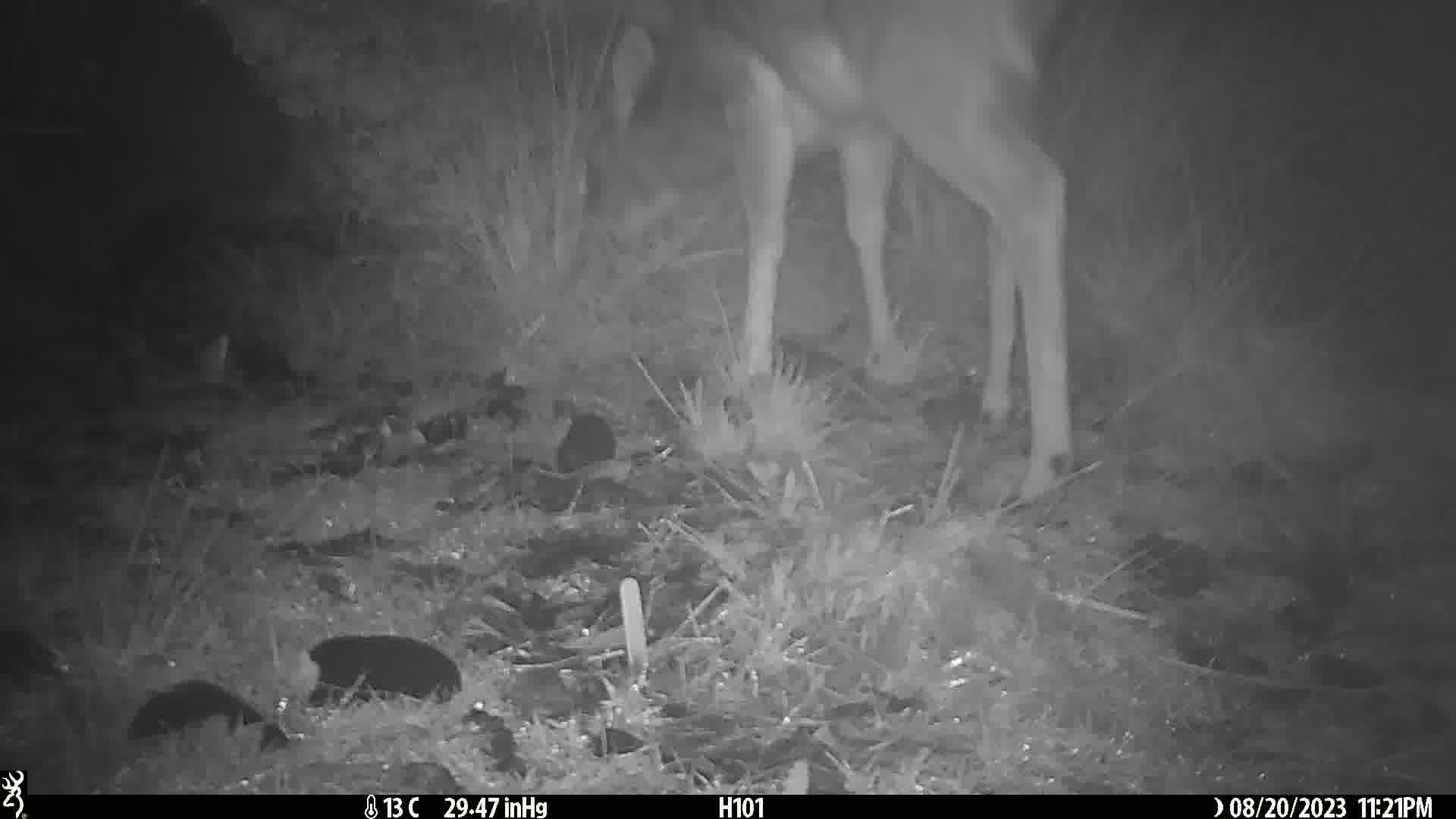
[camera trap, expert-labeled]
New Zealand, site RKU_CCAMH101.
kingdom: Animalia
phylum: Chordata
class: Mammalia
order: Artiodactyla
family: Cervidae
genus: Odocoileus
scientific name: Odocoileus virginianus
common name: white-tailed deer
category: white tailed deer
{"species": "white tailed deer (white-tailed deer) (Odocoileus virginianus)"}